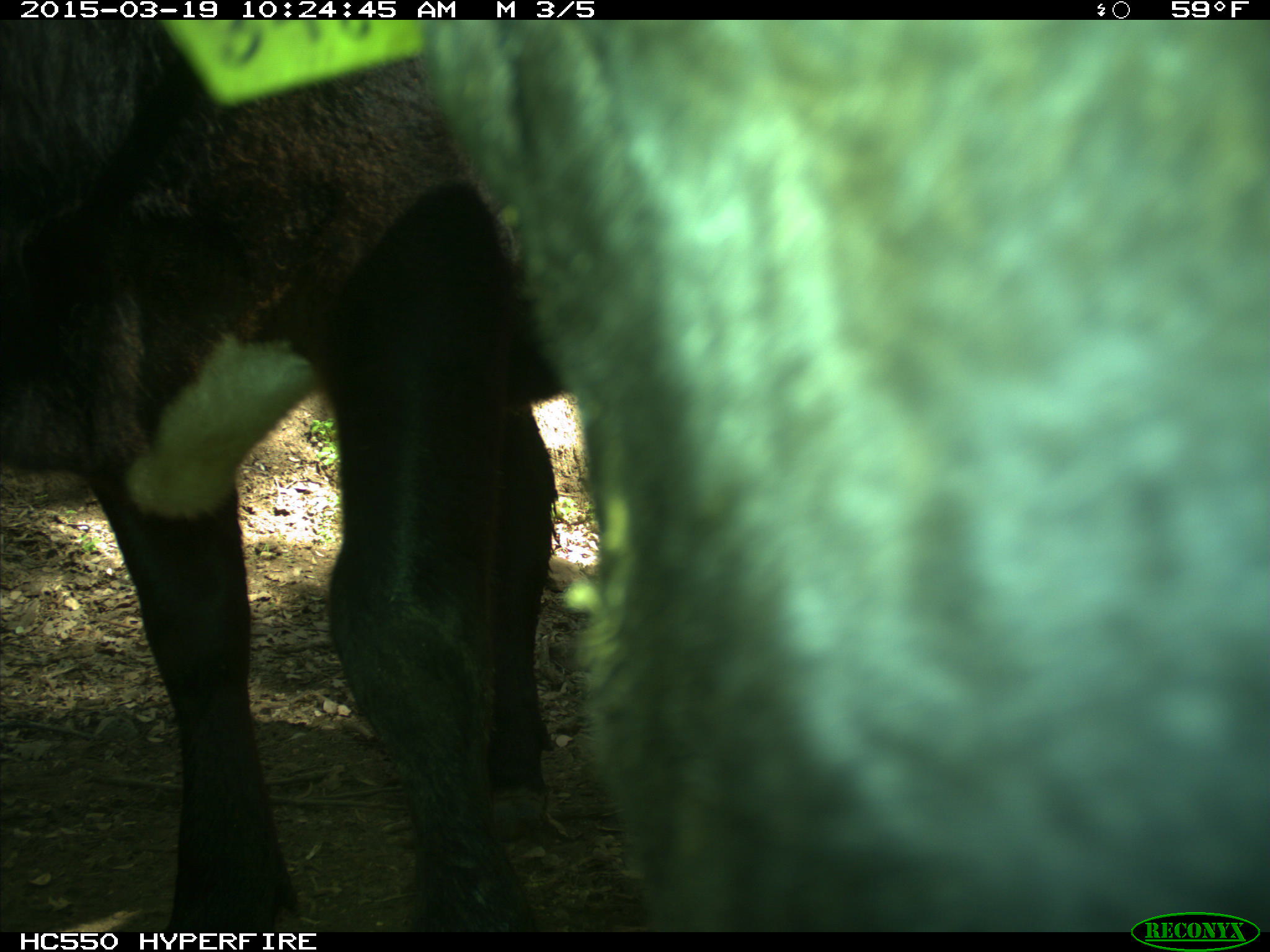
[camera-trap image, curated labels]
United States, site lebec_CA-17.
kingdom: Animalia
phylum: Chordata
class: Mammalia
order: Artiodactyla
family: Bovidae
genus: Bos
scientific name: Bos taurus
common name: domestic cow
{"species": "Bos taurus (domestic cow)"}